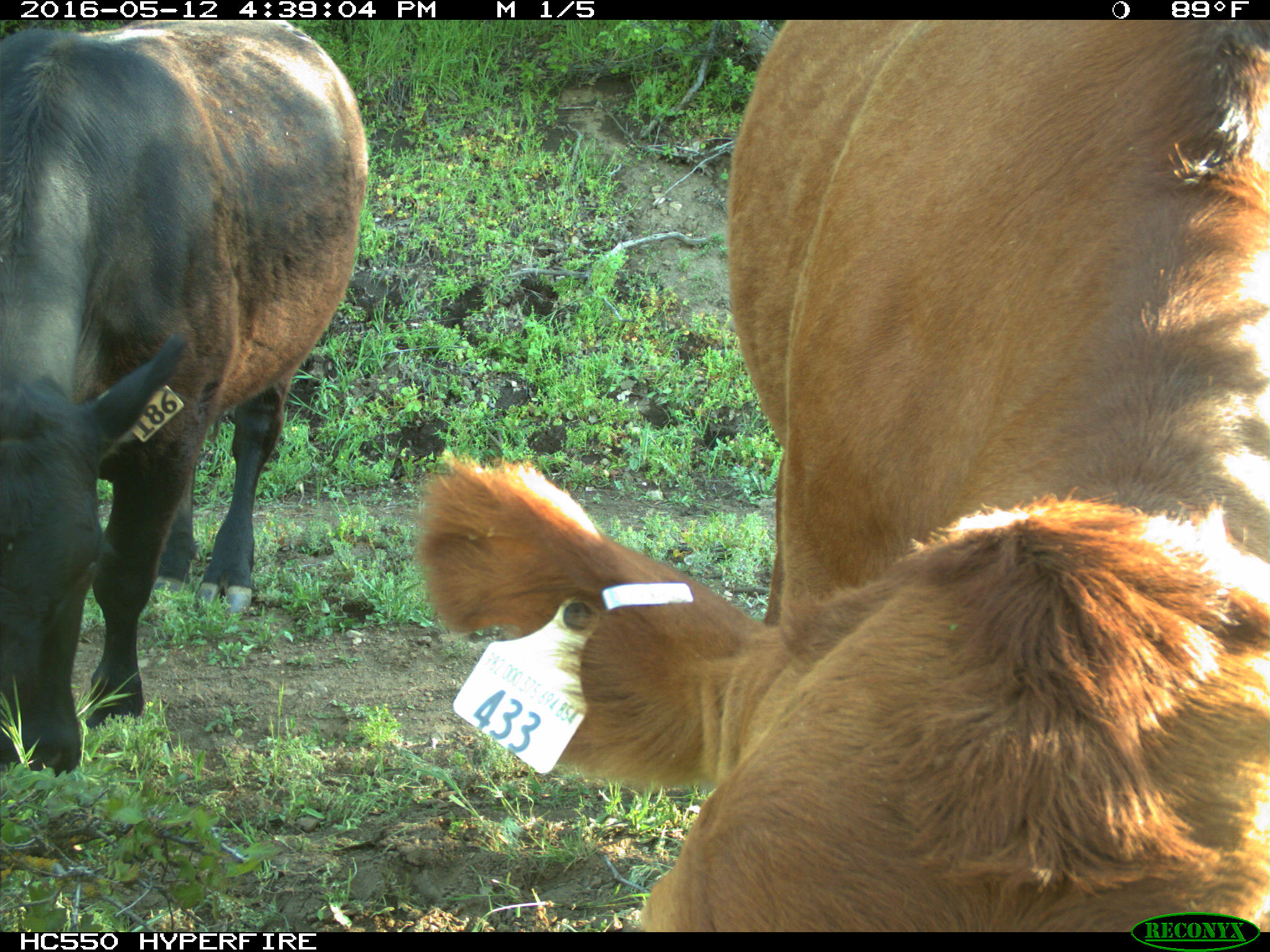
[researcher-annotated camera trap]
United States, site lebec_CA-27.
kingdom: Animalia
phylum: Chordata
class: Mammalia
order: Artiodactyla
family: Bovidae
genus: Bos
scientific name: Bos taurus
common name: domestic cow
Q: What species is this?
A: Bos taurus (domestic cow).